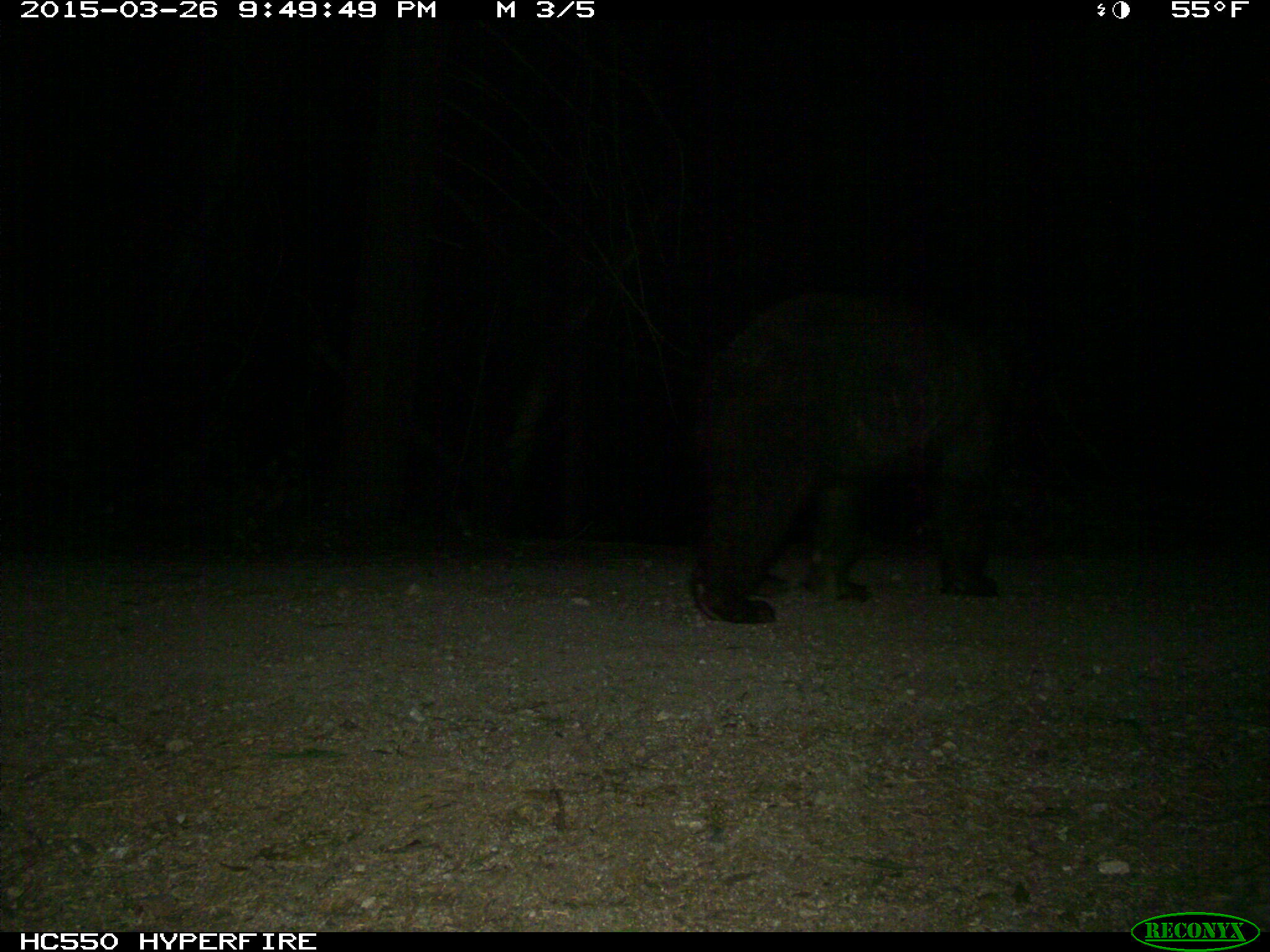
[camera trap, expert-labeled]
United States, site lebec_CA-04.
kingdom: Animalia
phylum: Chordata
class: Mammalia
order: Carnivora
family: Ursidae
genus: Ursus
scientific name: Ursus americanus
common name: american black bear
Ursus americanus (american black bear).